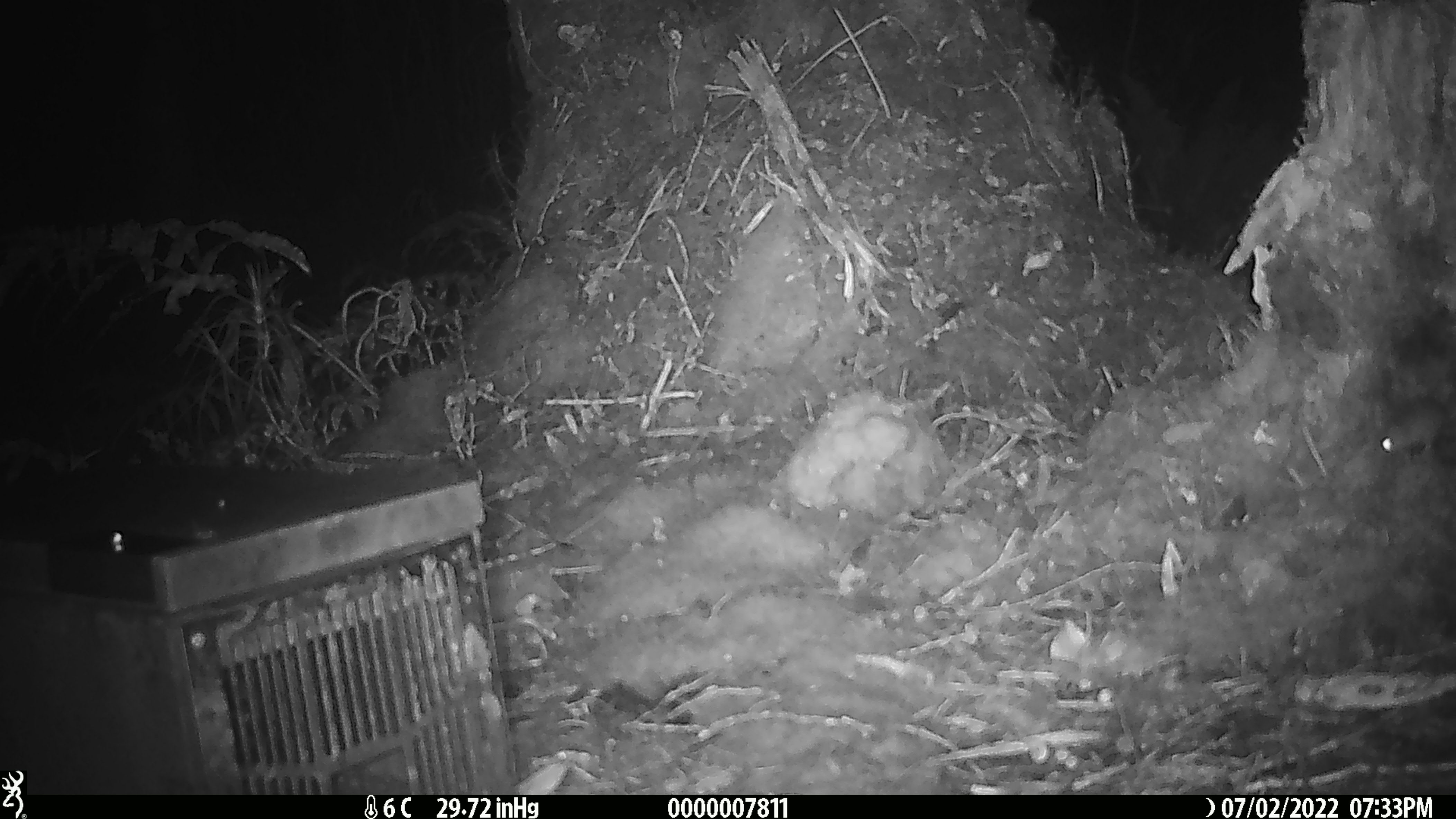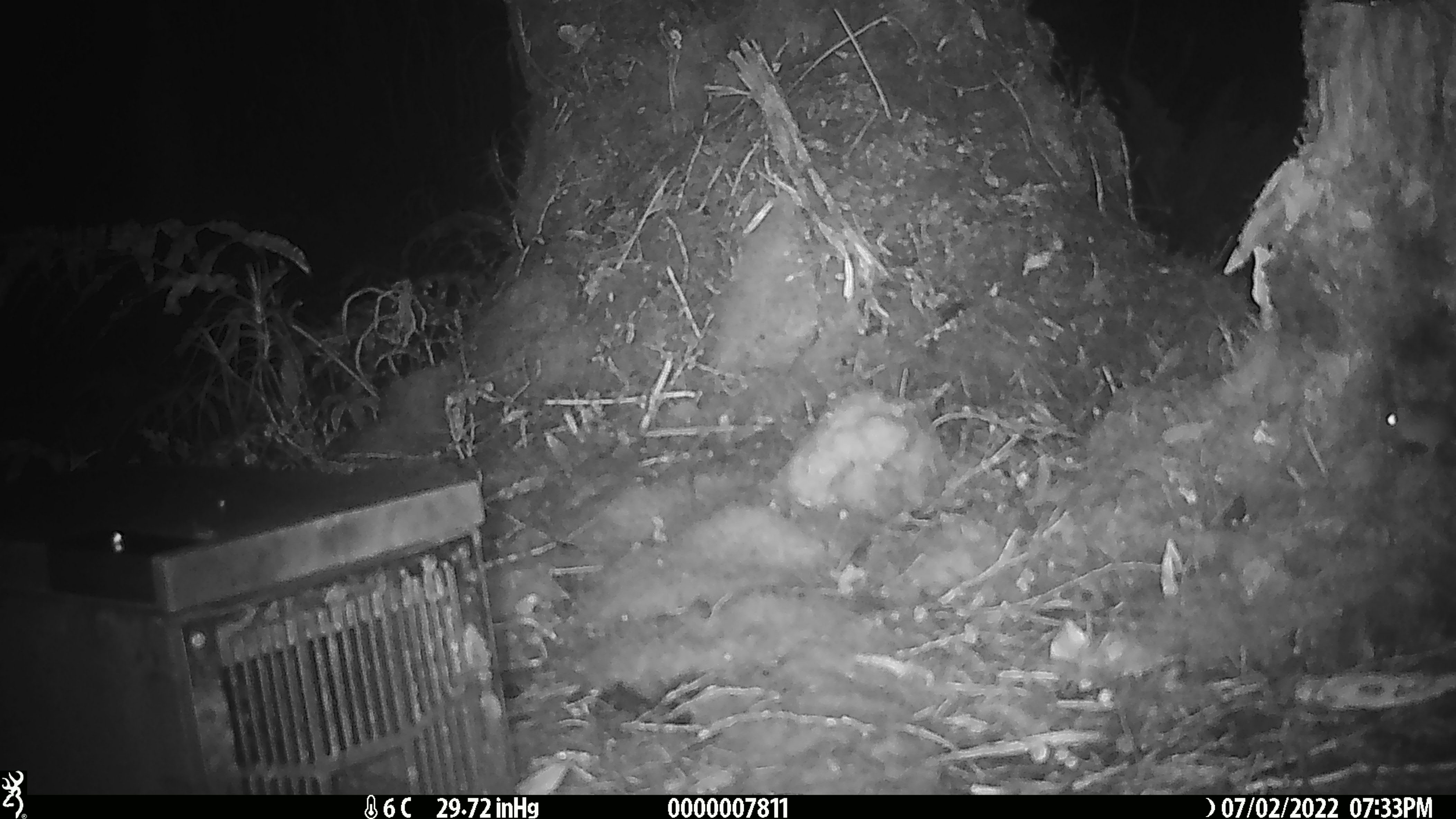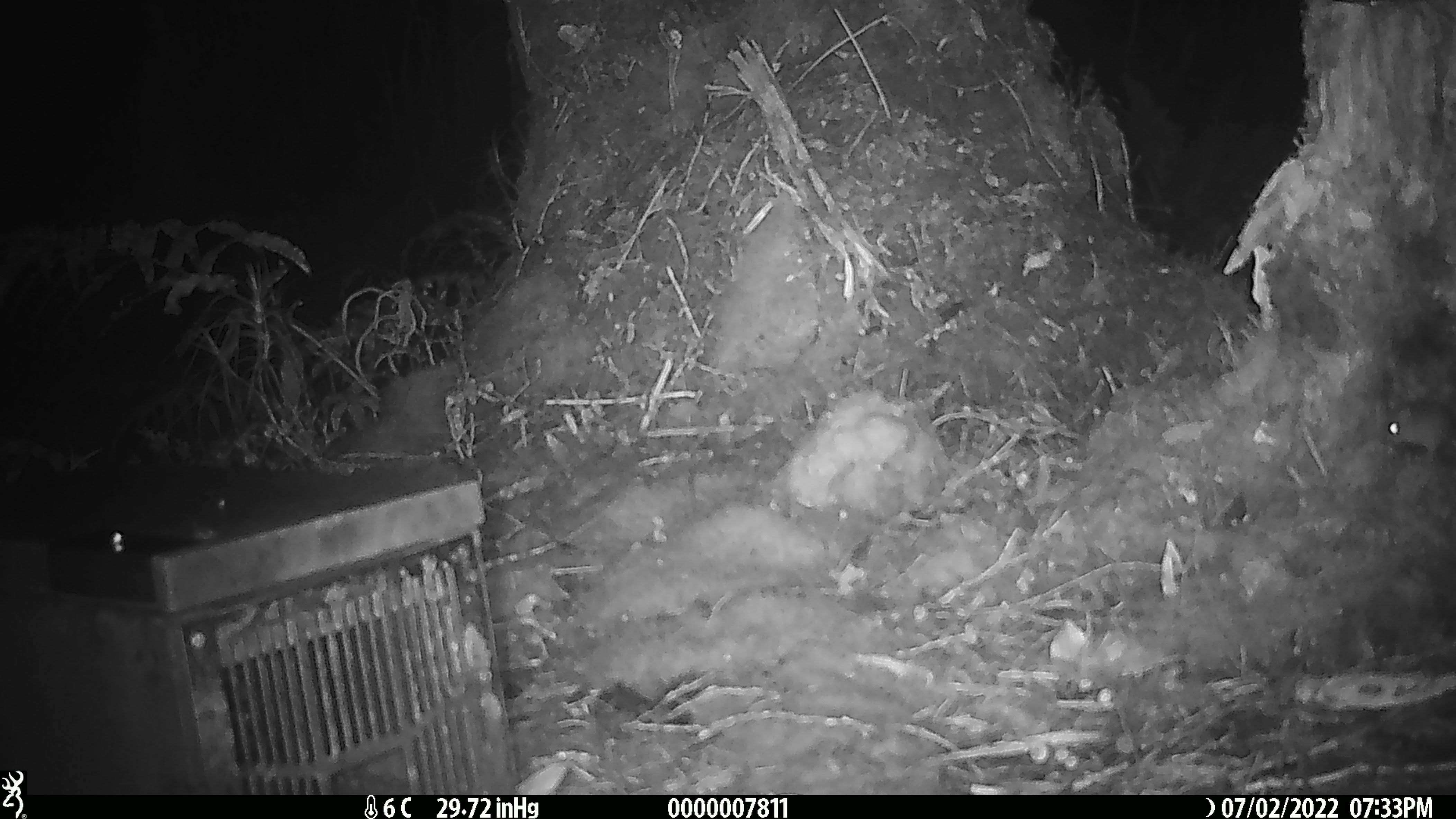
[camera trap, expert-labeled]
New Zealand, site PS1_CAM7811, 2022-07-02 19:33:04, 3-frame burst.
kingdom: Animalia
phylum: Chordata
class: Mammalia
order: Rodentia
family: Muridae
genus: Mus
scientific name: Mus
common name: mouse